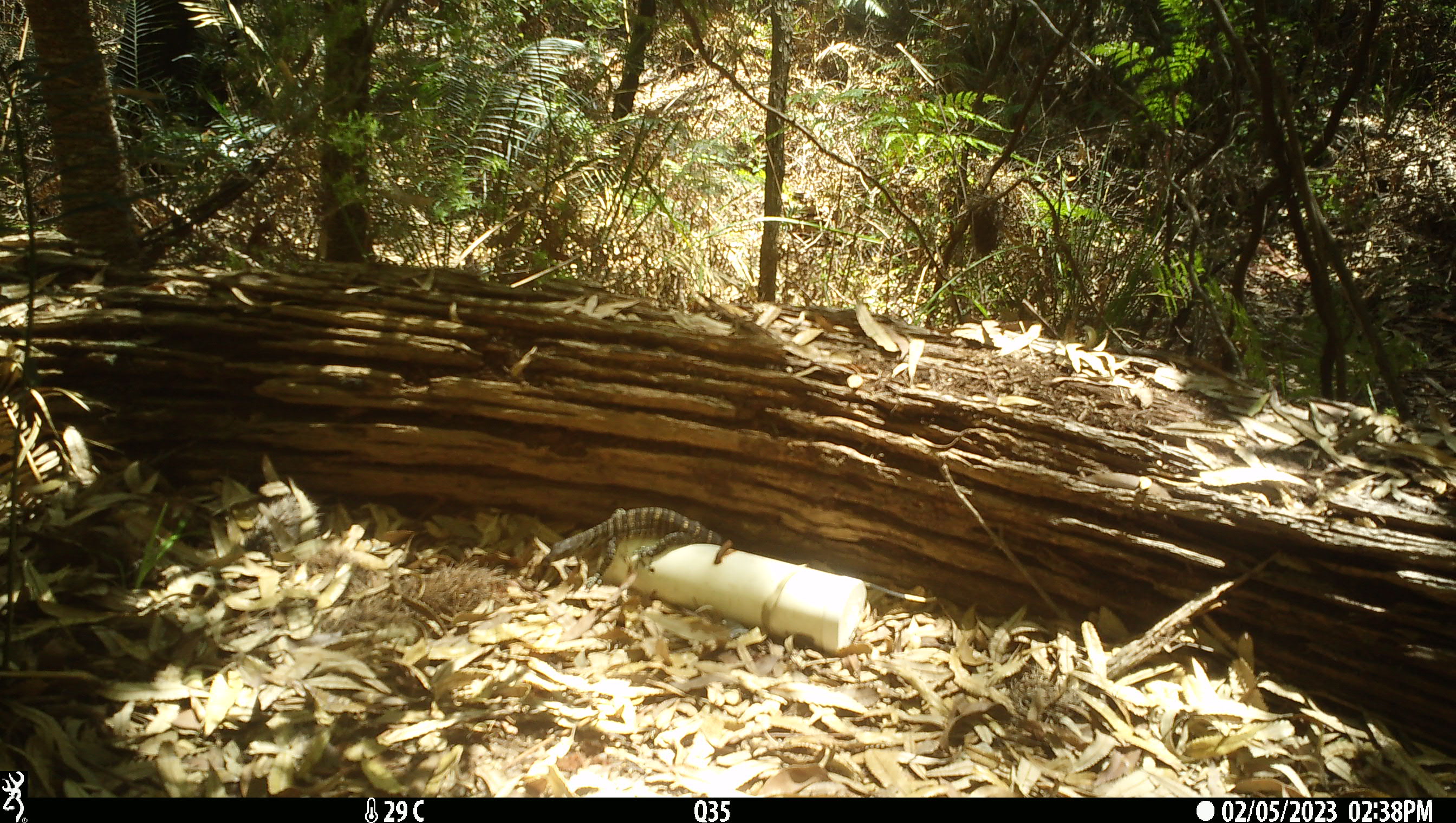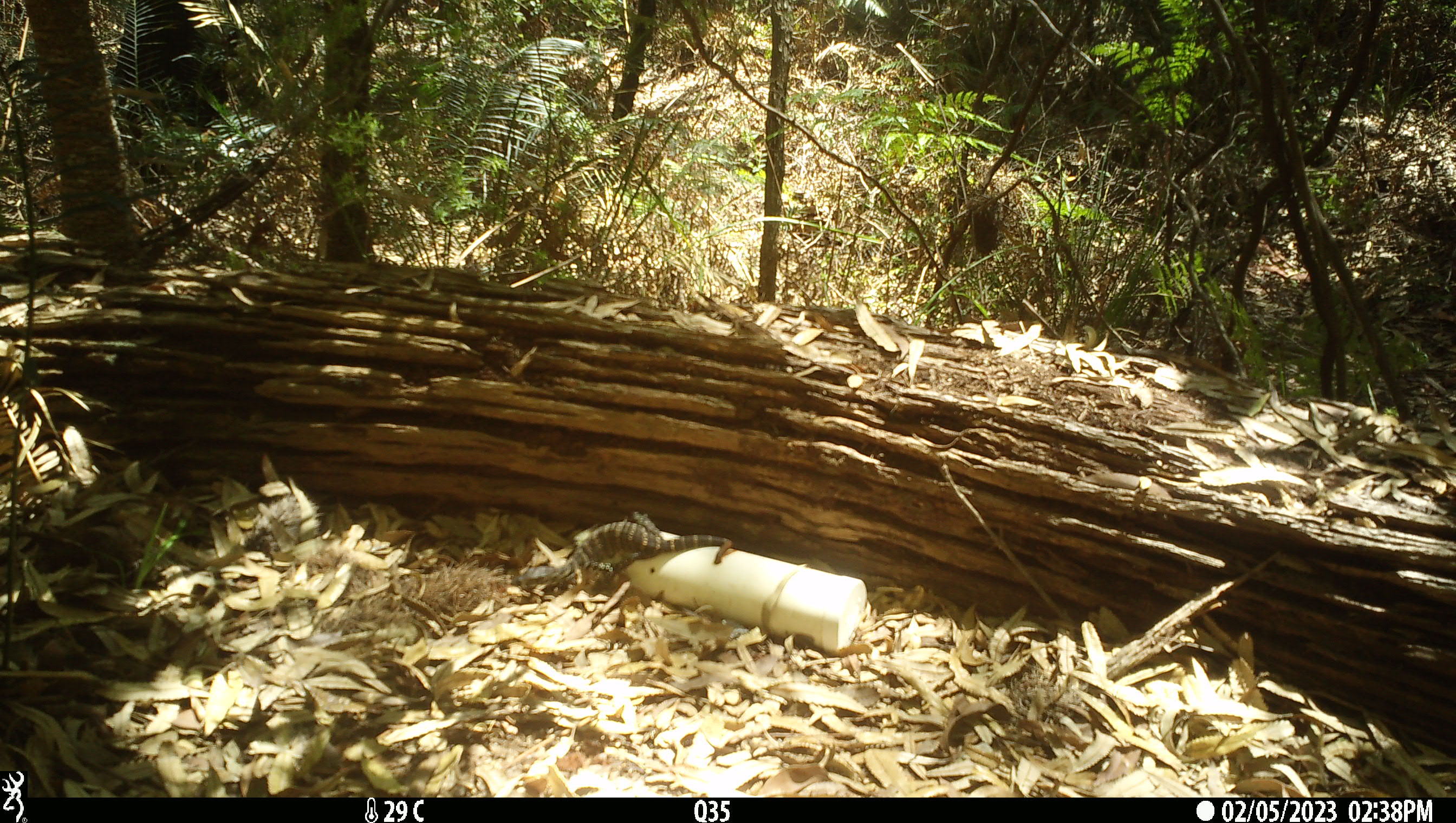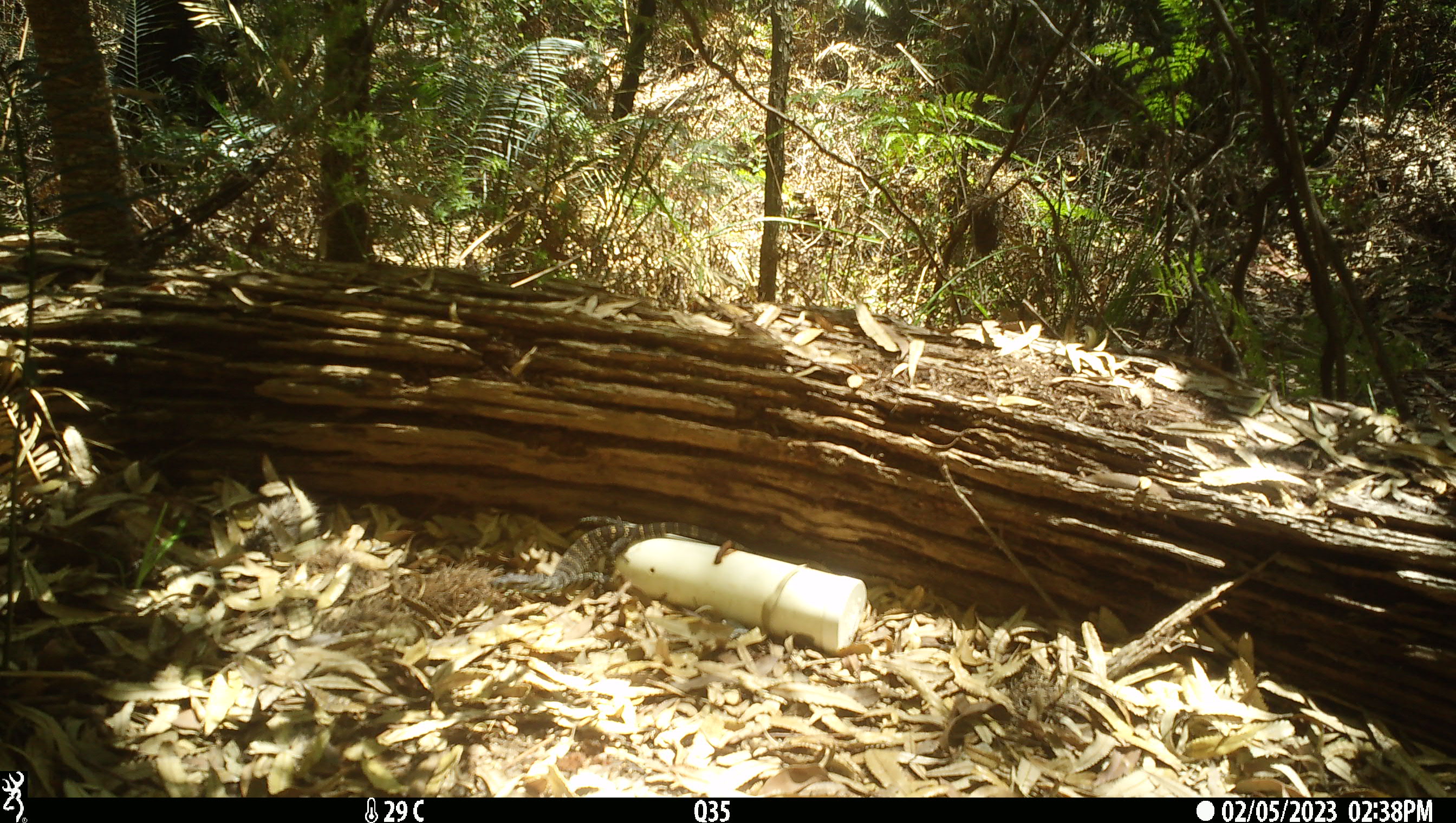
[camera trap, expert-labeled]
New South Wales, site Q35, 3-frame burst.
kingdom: Animalia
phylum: Chordata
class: Reptilia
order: Squamata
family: Varanidae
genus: Varanus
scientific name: Varanus varius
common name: lace monitor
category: goanna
Goanna (lace monitor) (Varanus varius).